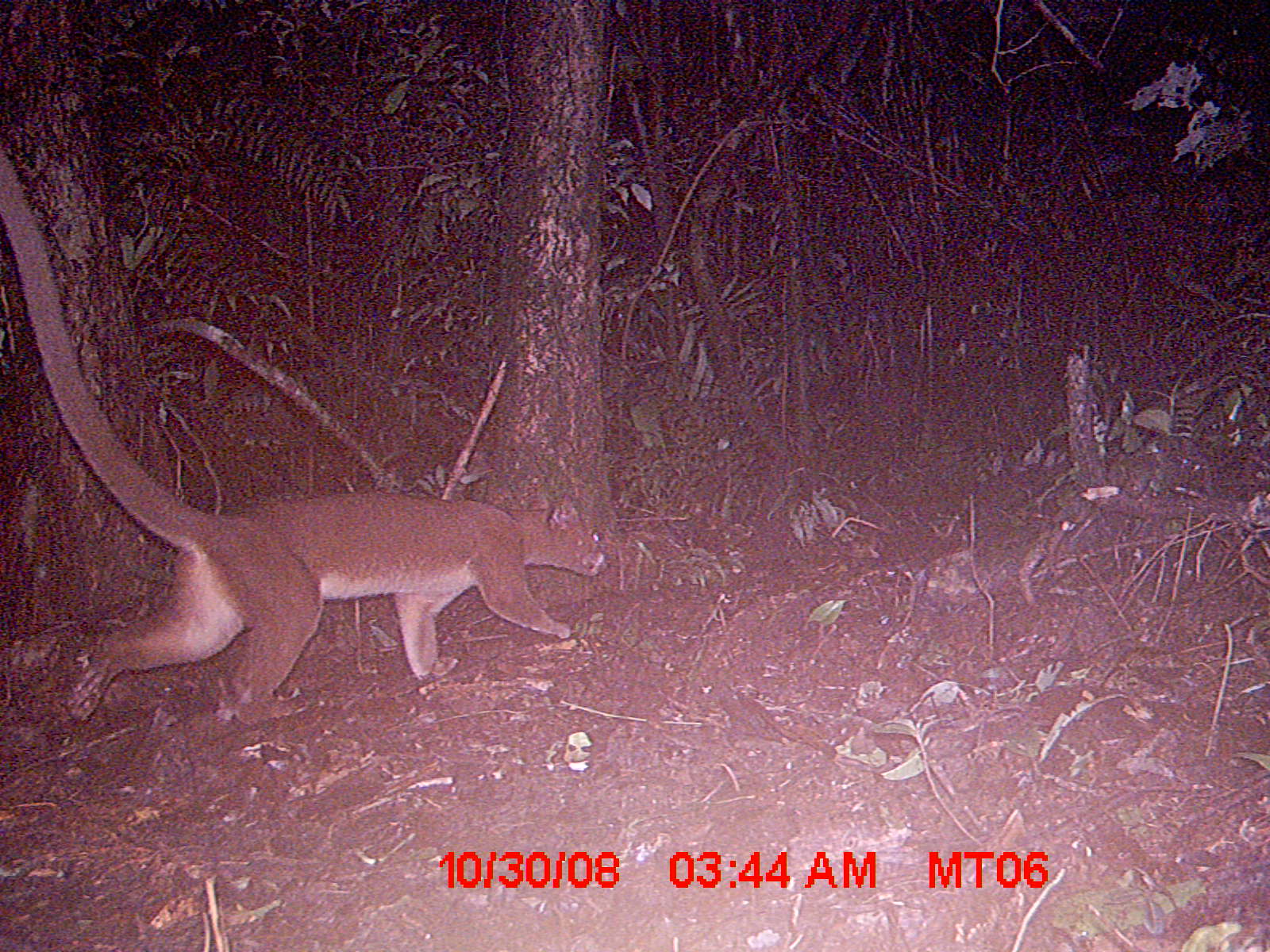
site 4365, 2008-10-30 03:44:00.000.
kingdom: Animalia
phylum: Chordata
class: Mammalia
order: Carnivora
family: Eupleridae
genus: Cryptoprocta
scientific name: Cryptoprocta ferox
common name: fossa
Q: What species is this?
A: Cryptoprocta ferox (fossa).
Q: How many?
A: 1.